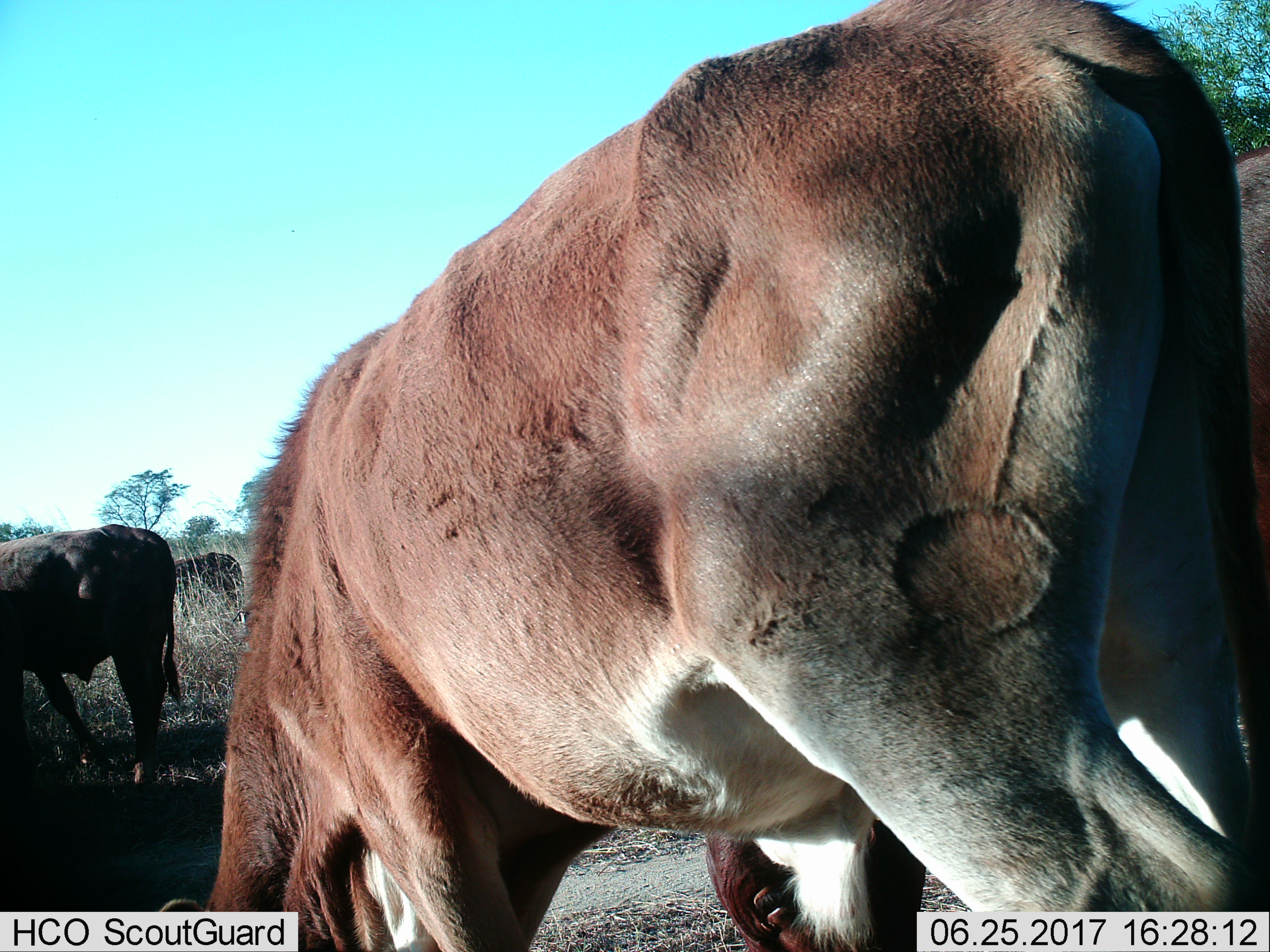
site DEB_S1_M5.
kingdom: Animalia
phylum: Chordata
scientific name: Vertebrata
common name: domestic animal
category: domesticanimal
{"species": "domesticanimal (domestic animal) (Vertebrata)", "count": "4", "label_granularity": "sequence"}